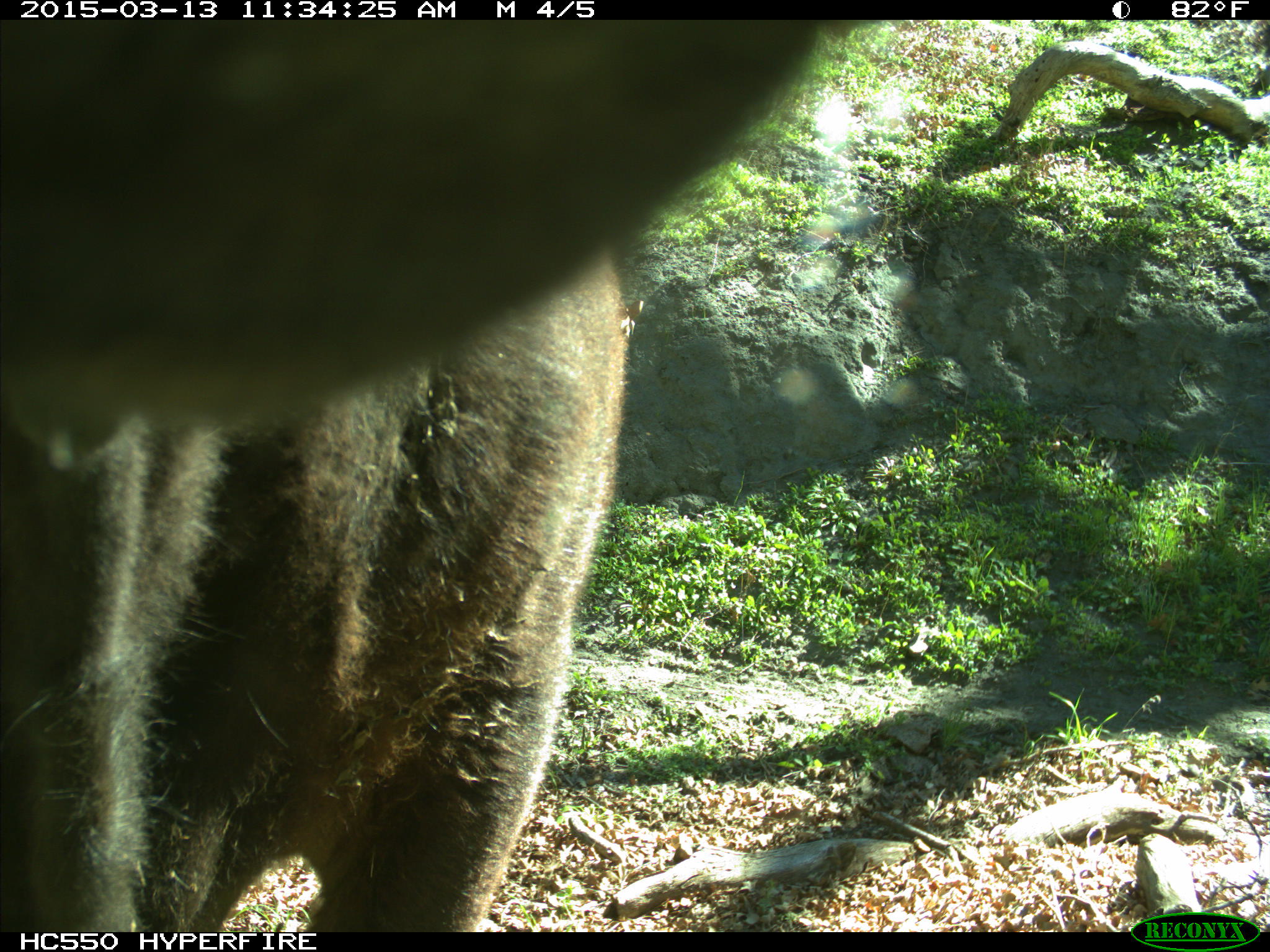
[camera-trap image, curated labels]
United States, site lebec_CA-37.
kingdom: Animalia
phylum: Chordata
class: Mammalia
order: Artiodactyla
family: Bovidae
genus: Bos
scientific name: Bos taurus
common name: domestic cow